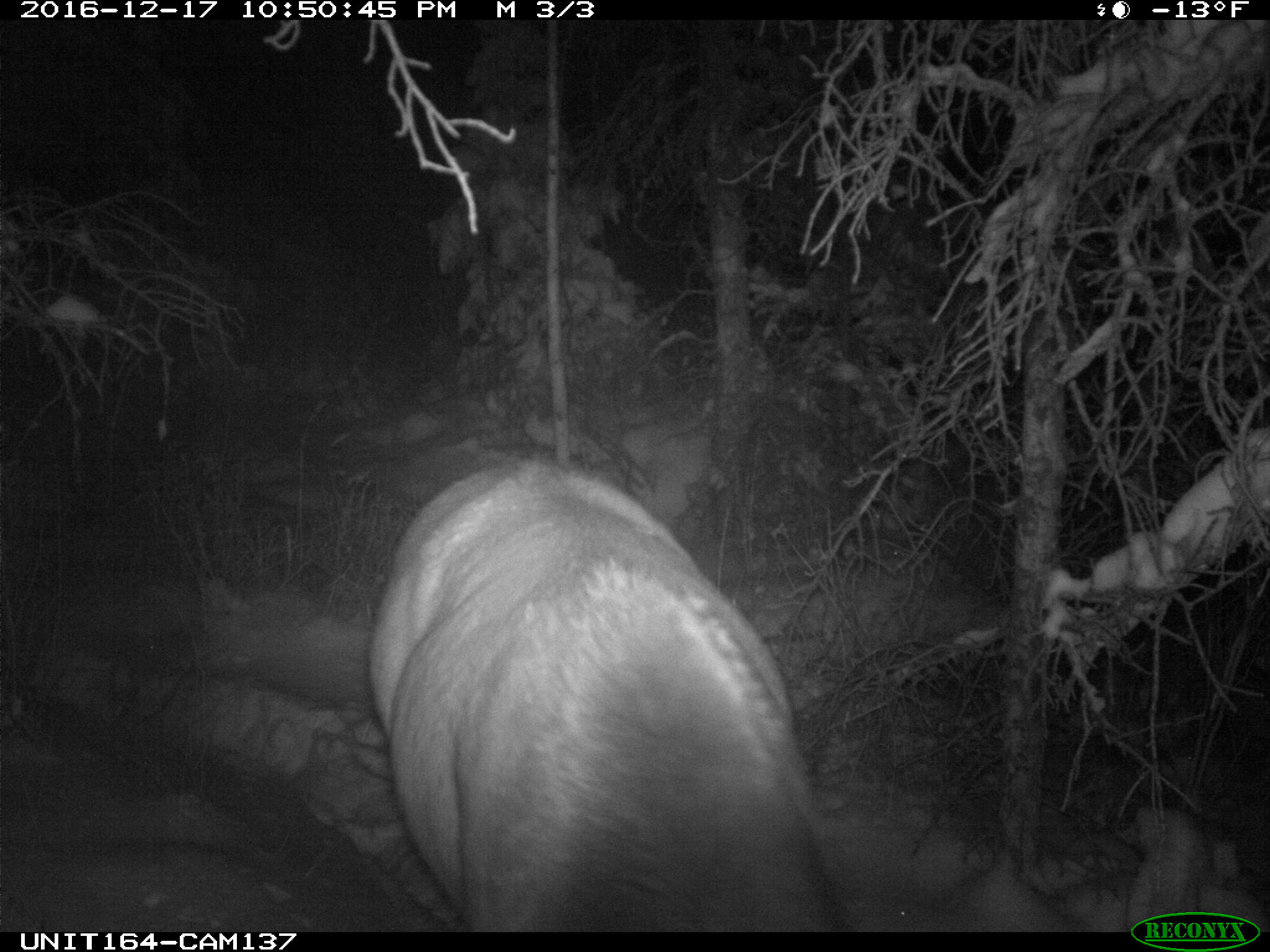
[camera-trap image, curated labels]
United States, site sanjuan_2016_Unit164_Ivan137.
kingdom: Animalia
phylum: Chordata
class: Mammalia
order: Artiodactyla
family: Cervidae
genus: Cervus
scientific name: Cervus elaphus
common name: red deer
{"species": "Cervus elaphus (red deer)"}